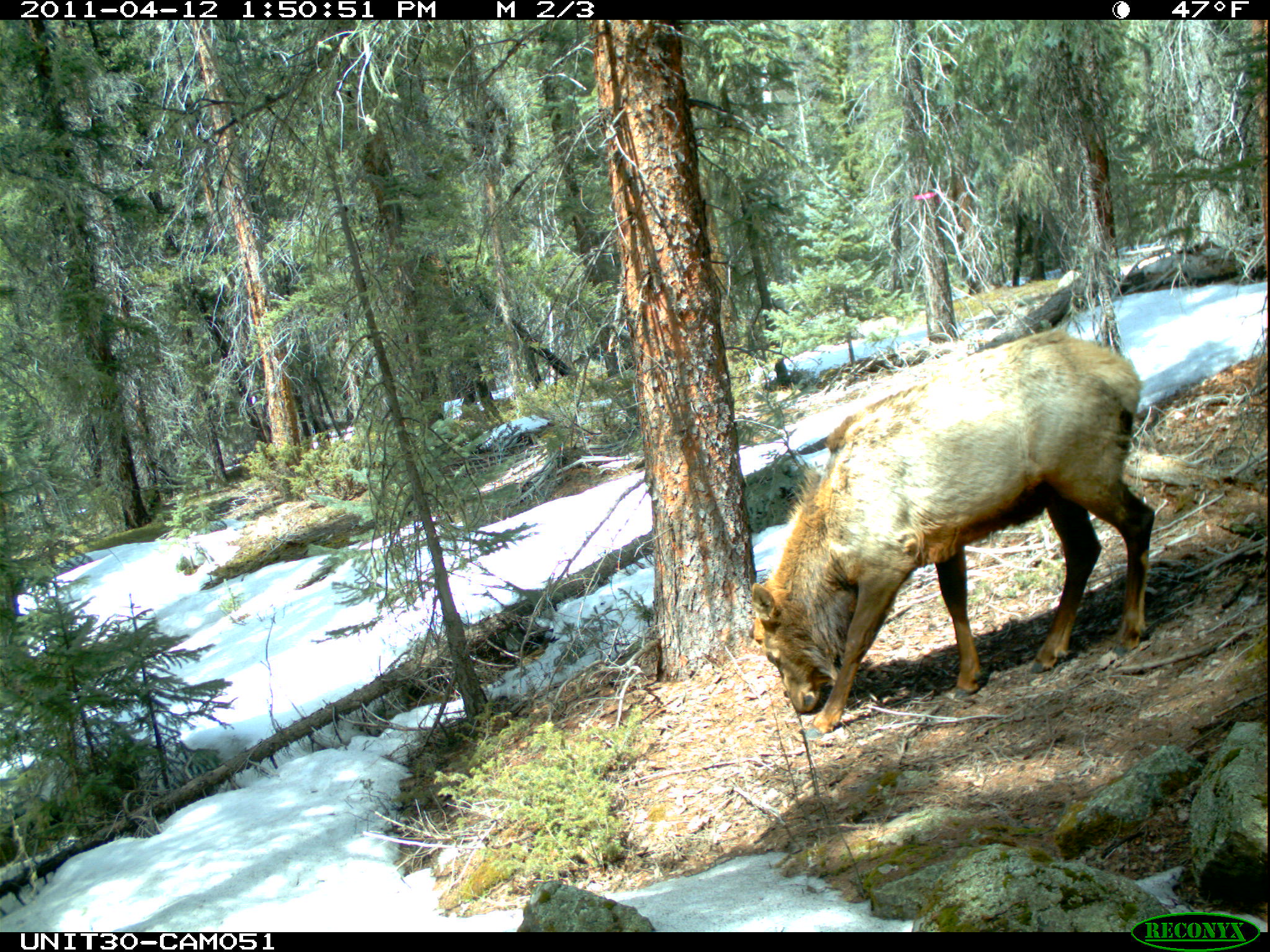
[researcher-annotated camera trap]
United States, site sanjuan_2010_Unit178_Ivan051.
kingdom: Animalia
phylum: Chordata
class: Mammalia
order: Artiodactyla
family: Cervidae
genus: Cervus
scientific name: Cervus elaphus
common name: red deer